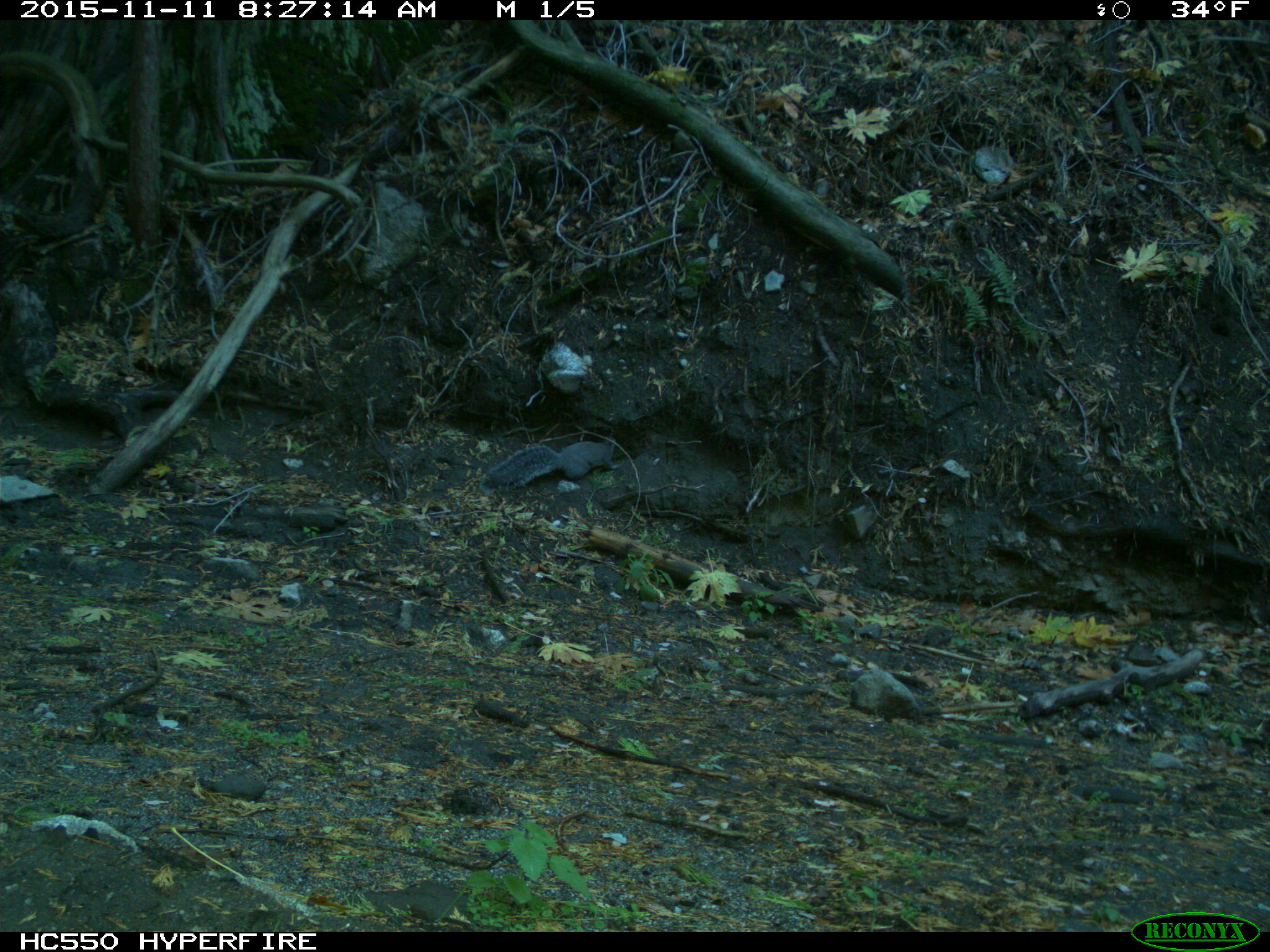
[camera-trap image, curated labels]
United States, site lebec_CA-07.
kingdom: Animalia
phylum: Chordata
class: Mammalia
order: Rodentia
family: Sciuridae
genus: Sciurus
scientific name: Sciurus carolinensis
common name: eastern gray squirrel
Sciurus carolinensis (eastern gray squirrel).